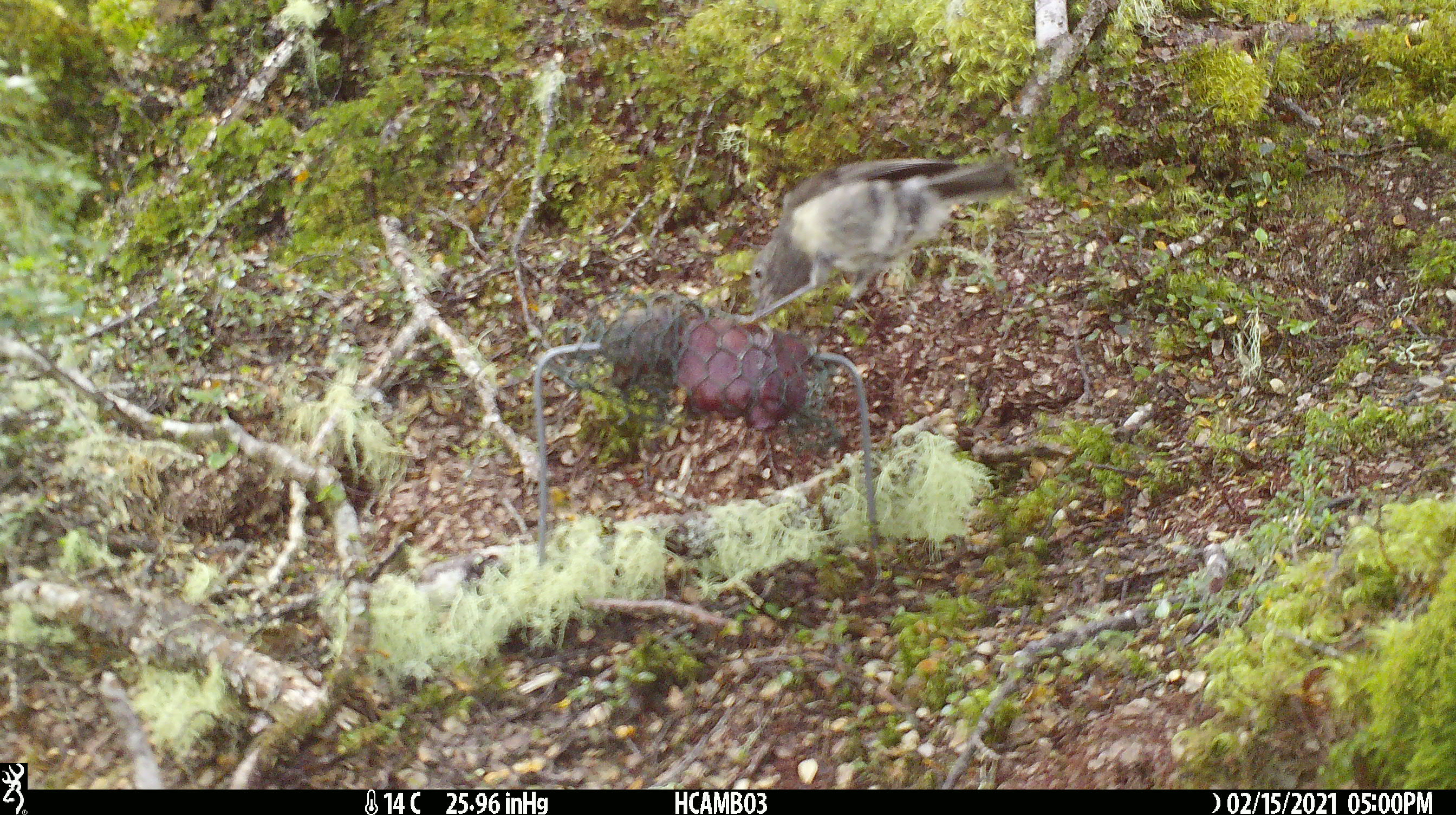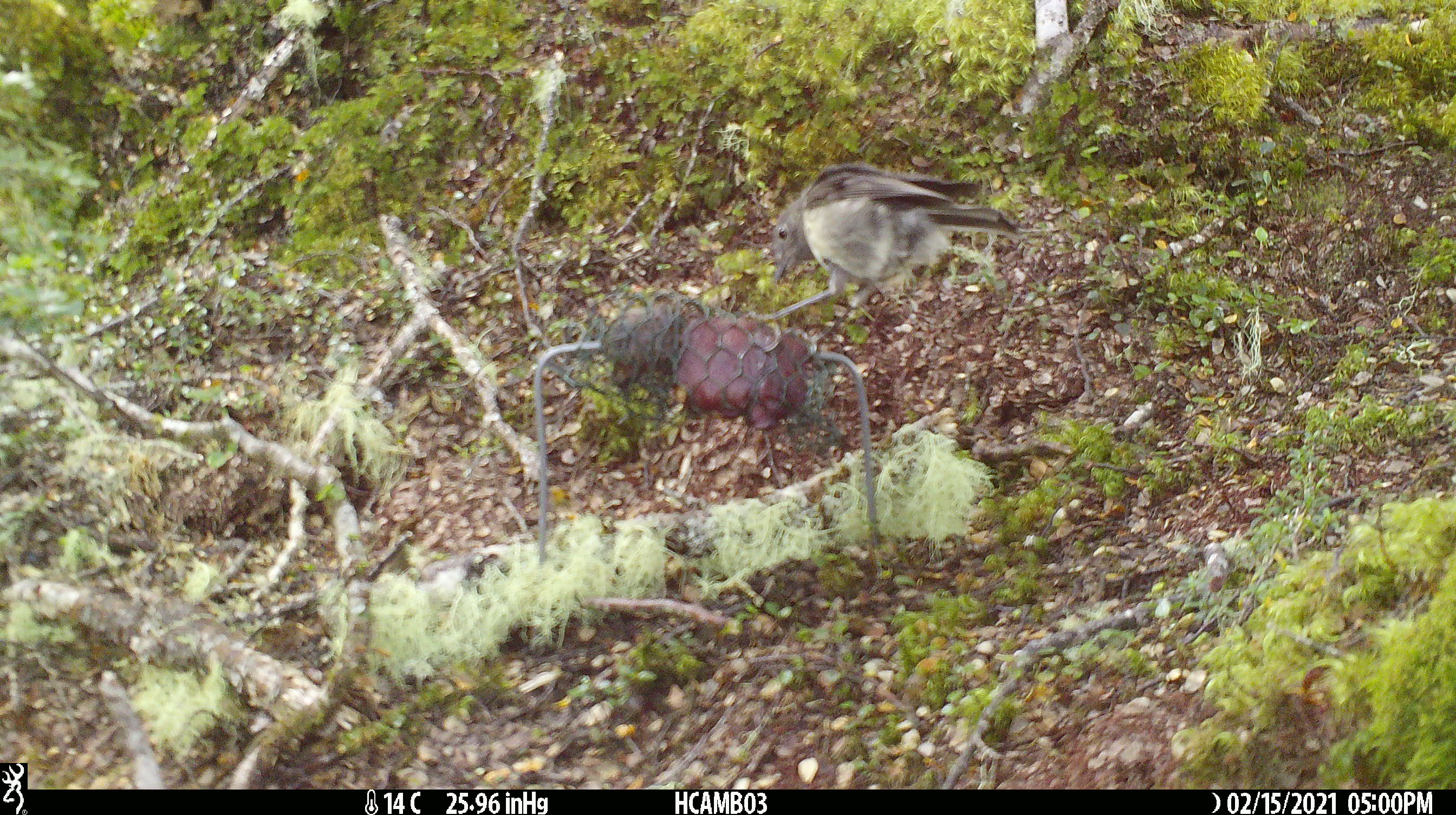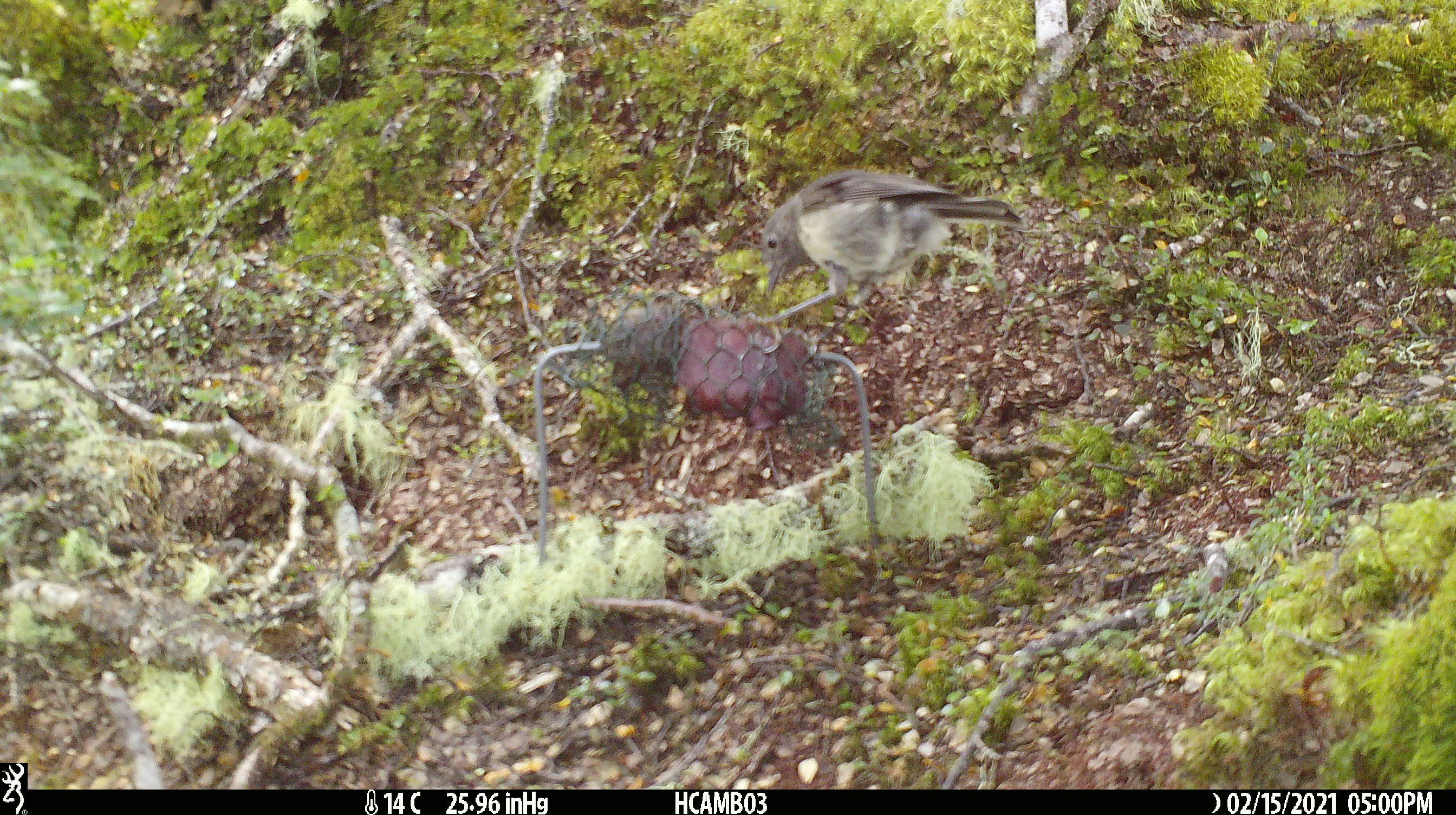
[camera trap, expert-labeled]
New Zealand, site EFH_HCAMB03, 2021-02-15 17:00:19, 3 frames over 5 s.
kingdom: Animalia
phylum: Chordata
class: Aves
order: Passeriformes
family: Petroicidae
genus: Petroica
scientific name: Petroica australis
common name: new zealand robin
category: robin